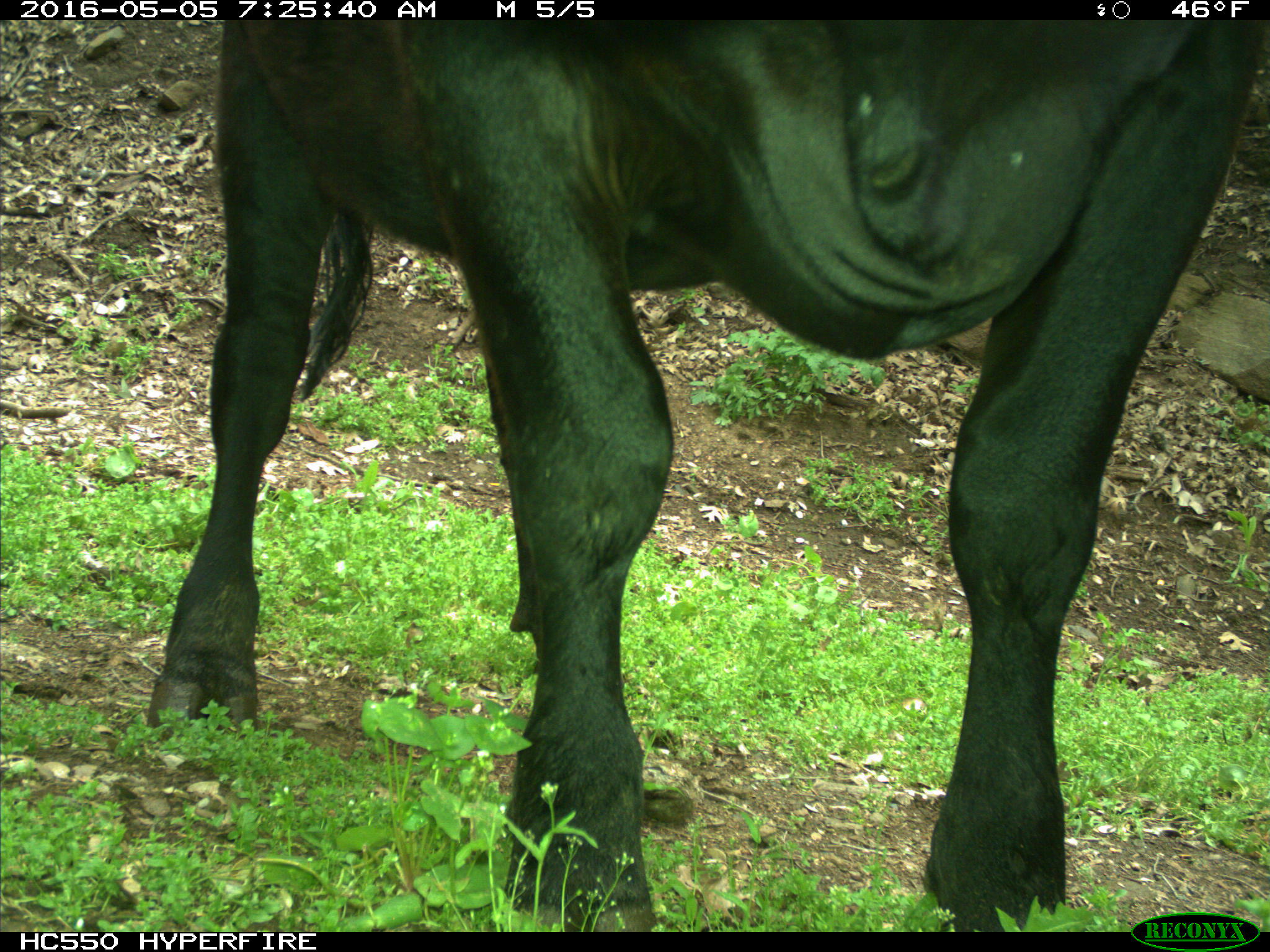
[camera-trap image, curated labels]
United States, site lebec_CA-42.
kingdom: Animalia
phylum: Chordata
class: Mammalia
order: Artiodactyla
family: Bovidae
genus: Bos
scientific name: Bos taurus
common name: domestic cow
Bos taurus (domestic cow).